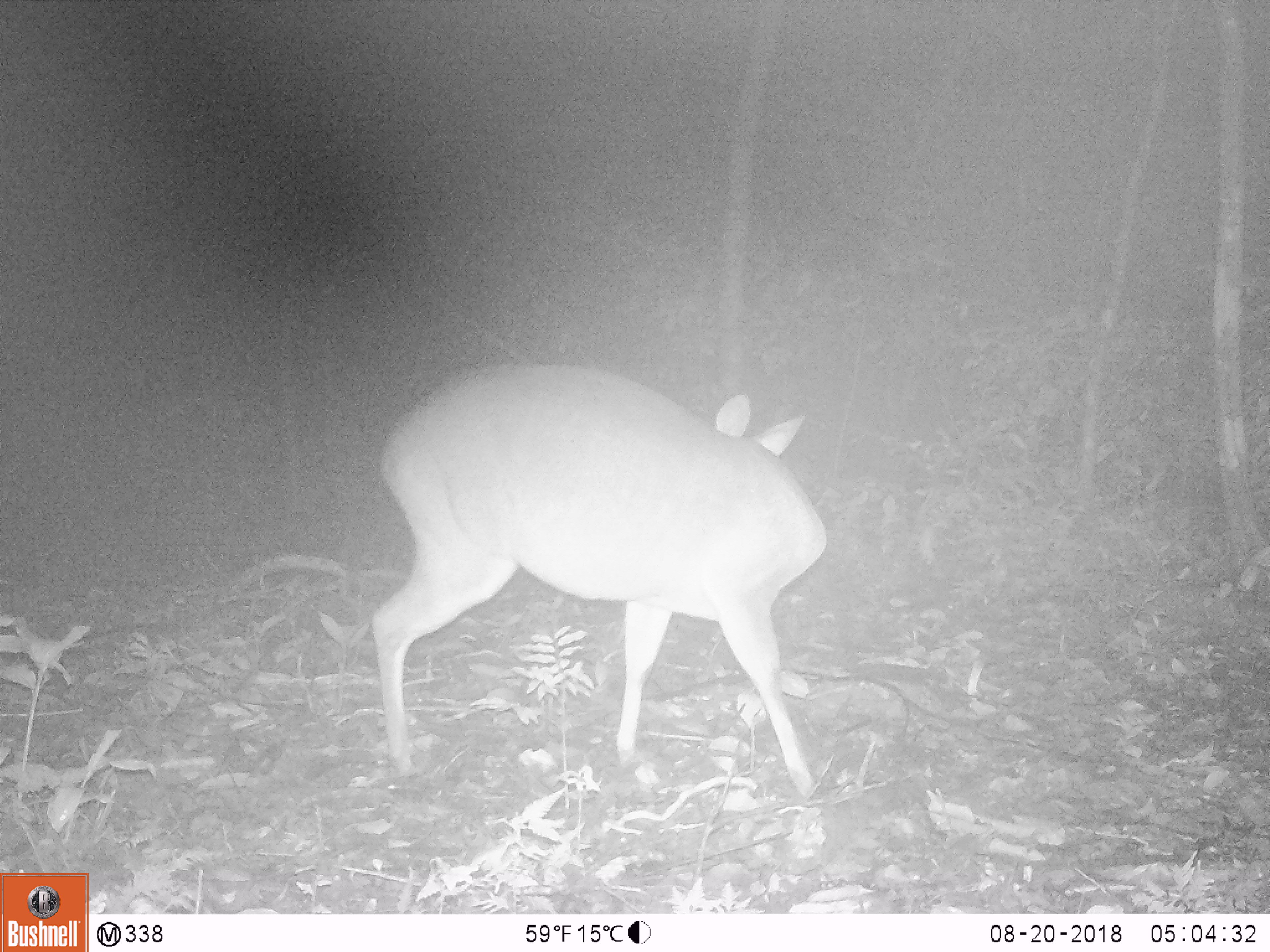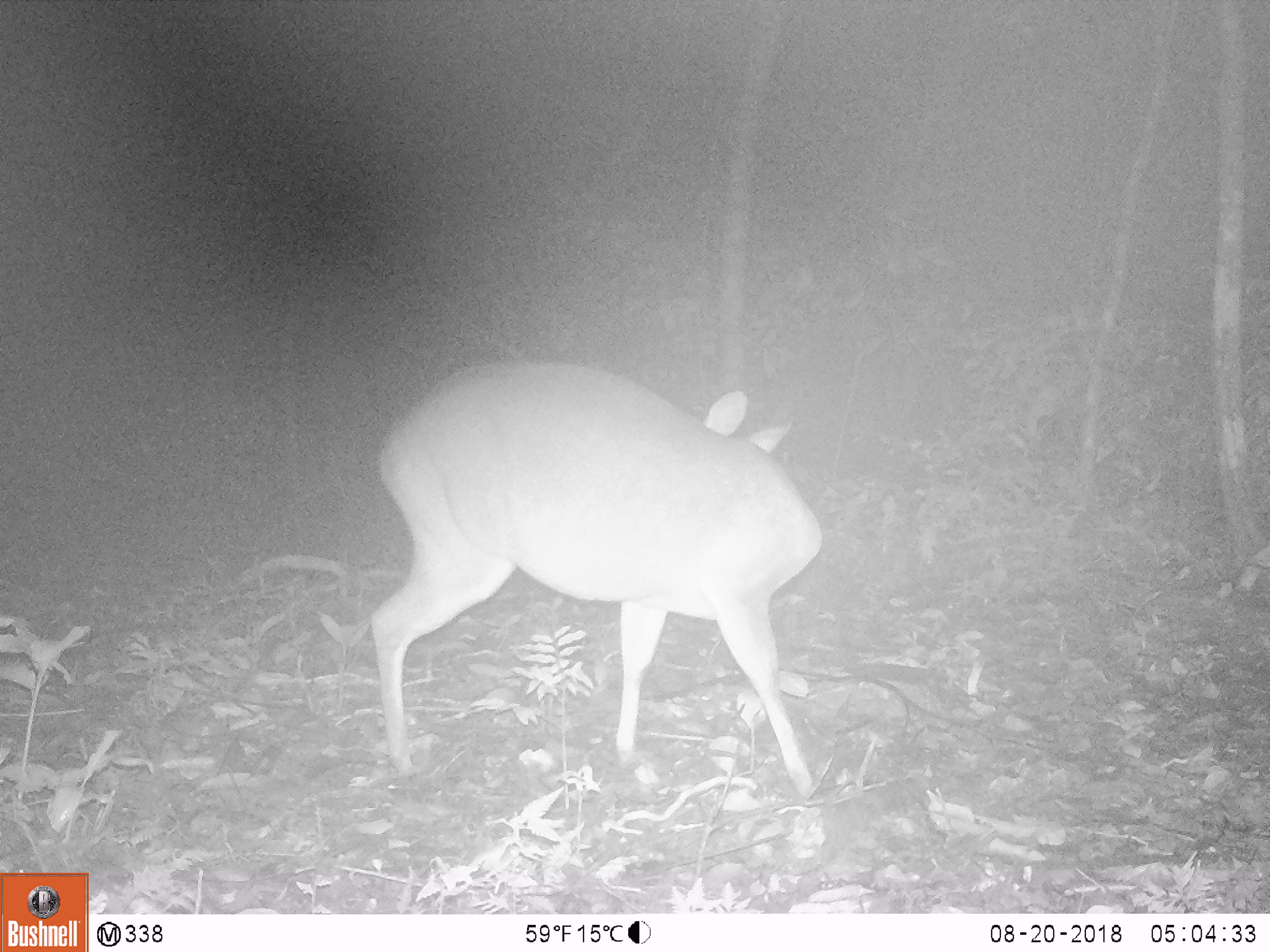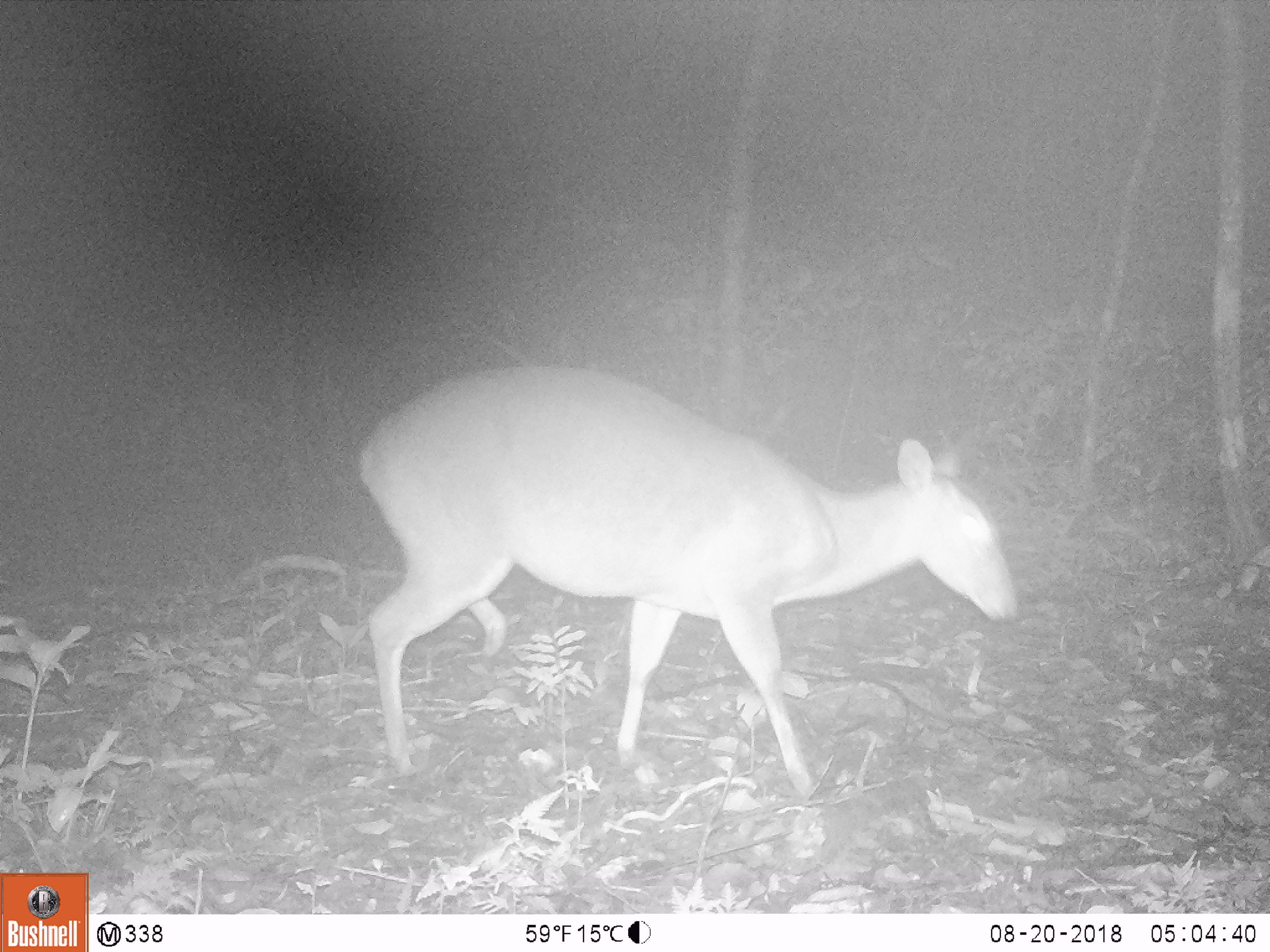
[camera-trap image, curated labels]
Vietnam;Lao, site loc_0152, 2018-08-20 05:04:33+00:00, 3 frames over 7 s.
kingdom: Animalia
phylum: Chordata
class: Mammalia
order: Artiodactyla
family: Cervidae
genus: Muntiacus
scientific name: Muntiacus vuquangensis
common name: large-antlered muntjac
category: large antlered muntjac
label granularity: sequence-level